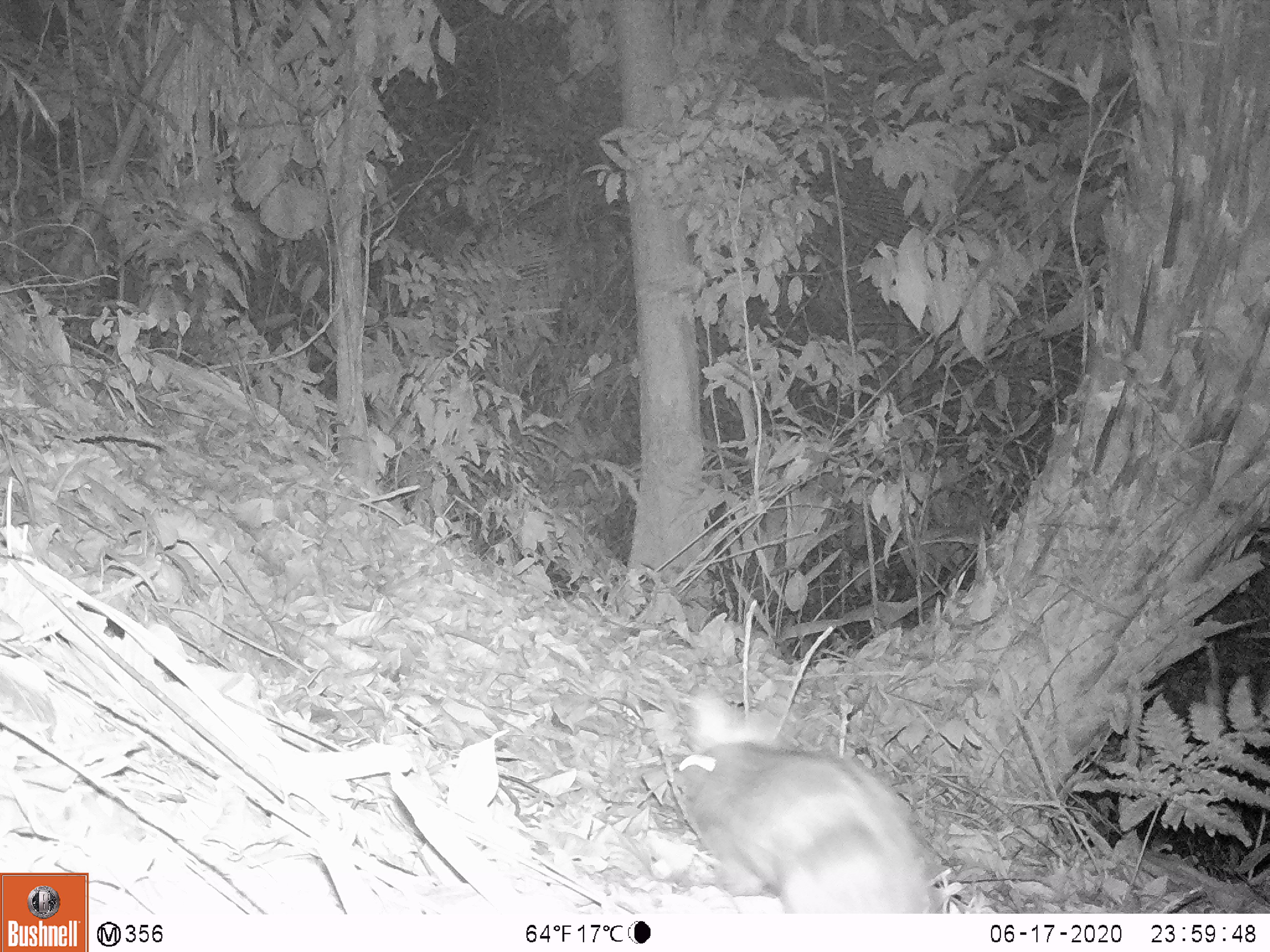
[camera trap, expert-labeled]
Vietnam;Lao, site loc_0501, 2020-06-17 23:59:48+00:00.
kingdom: Animalia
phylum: Chordata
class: Mammalia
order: Lagomorpha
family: Leporidae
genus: Nesolagus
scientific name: Nesolagus timminsi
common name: annamite striped rabbit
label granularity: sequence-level